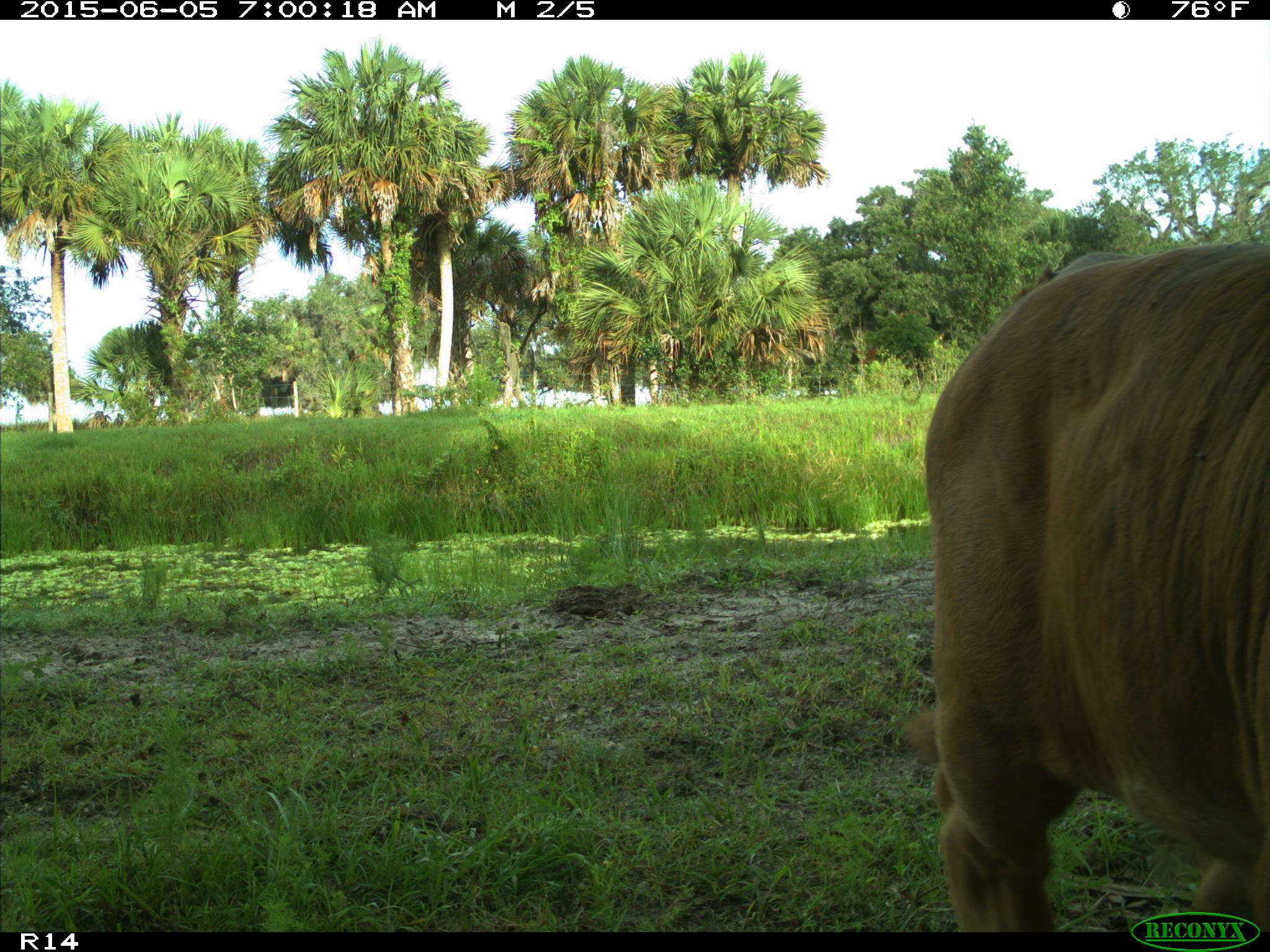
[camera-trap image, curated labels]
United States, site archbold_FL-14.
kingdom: Animalia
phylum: Chordata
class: Mammalia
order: Artiodactyla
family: Bovidae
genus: Bos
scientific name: Bos taurus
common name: domestic cow